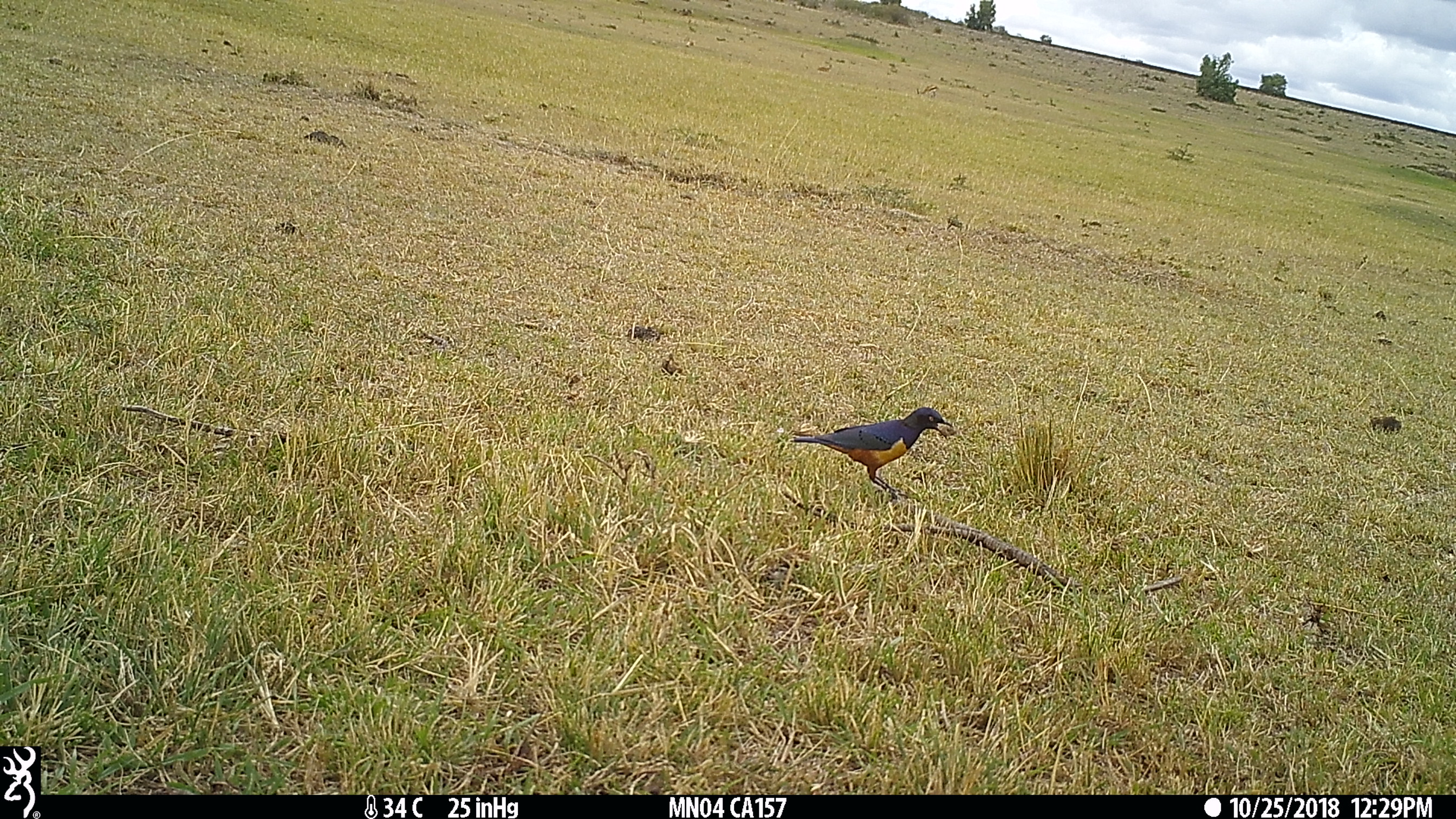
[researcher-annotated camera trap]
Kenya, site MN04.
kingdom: Animalia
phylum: Chordata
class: Aves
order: Passeriformes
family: Sturnidae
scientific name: Sturnidae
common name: starling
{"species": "starling (Sturnidae)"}